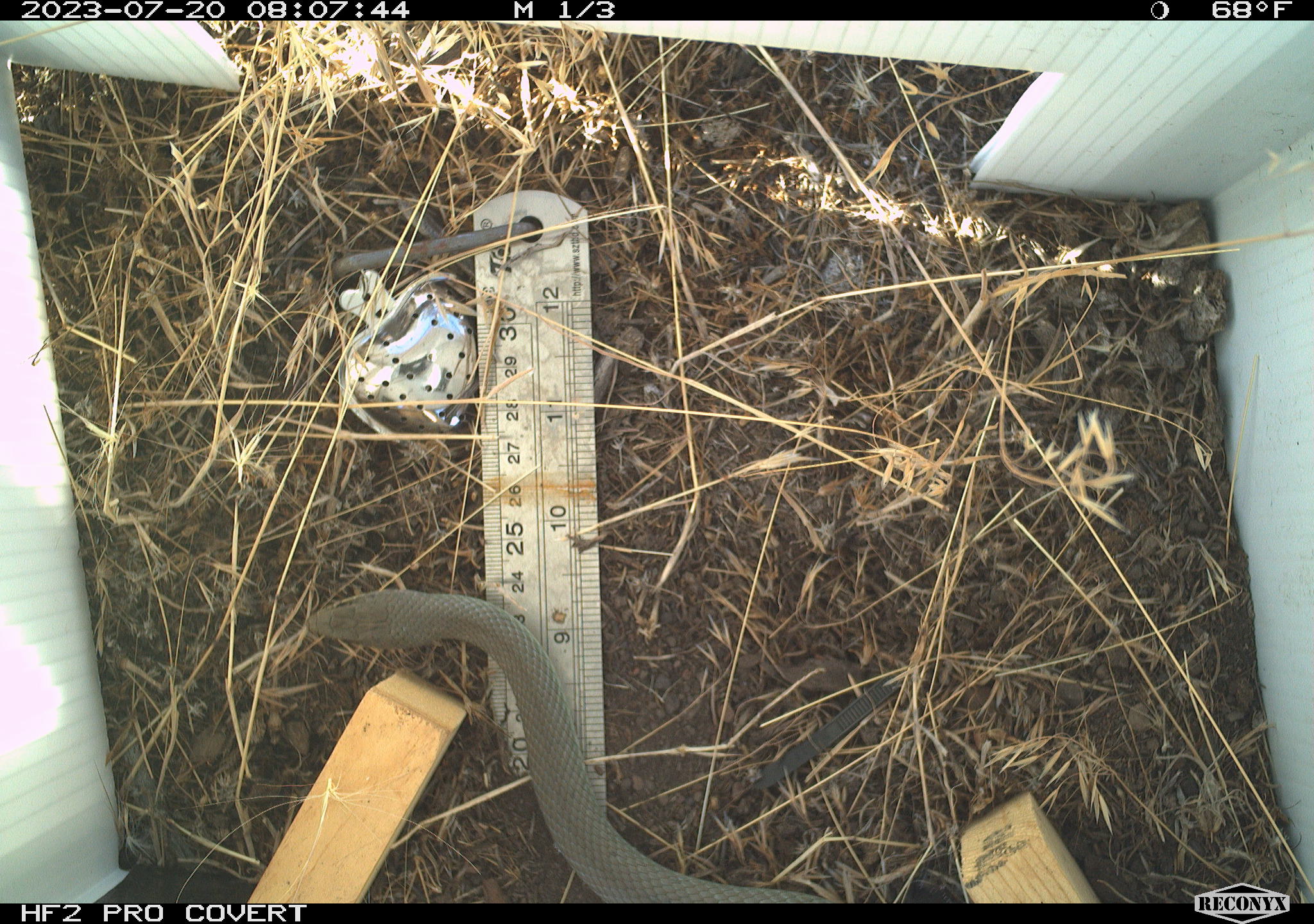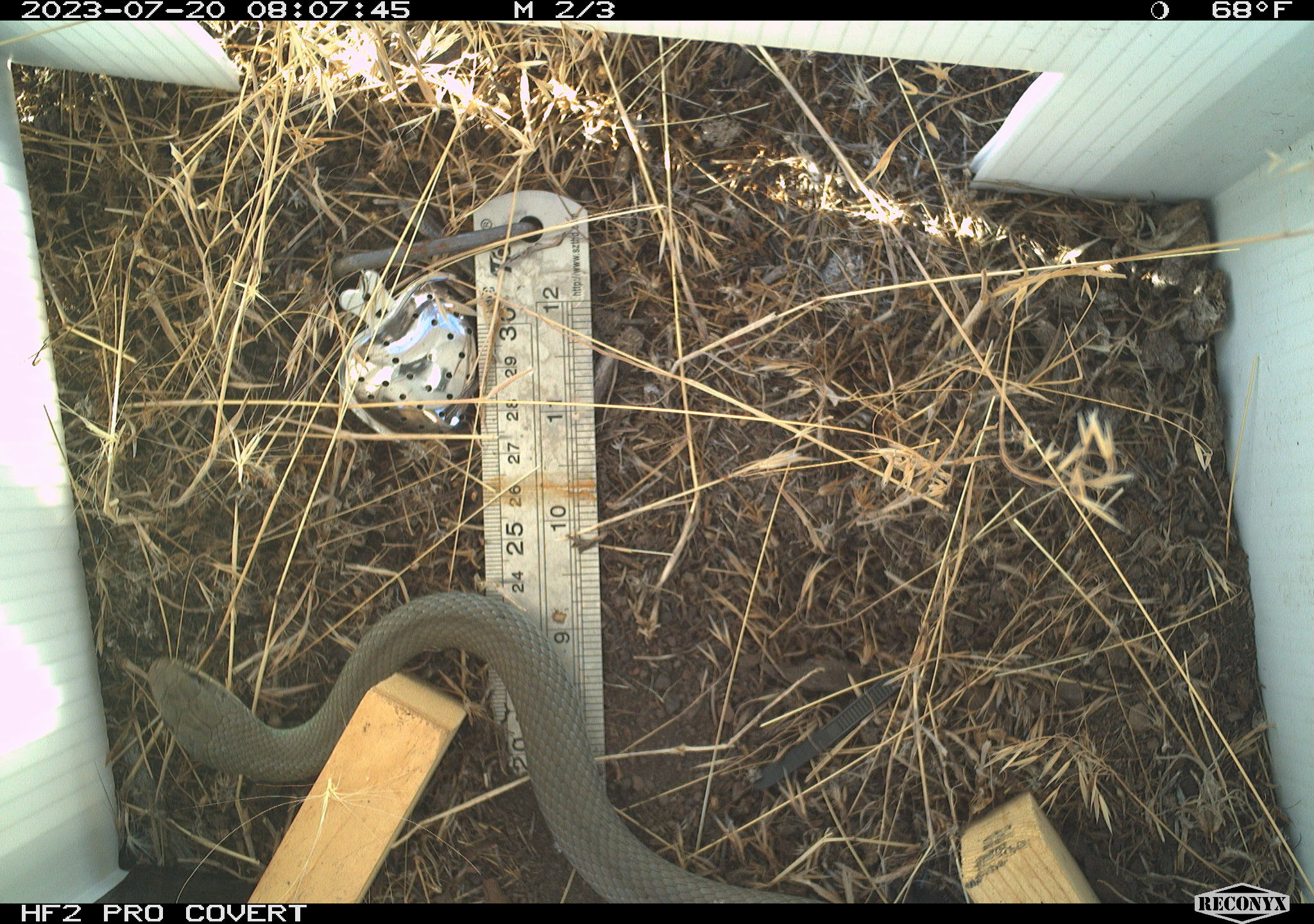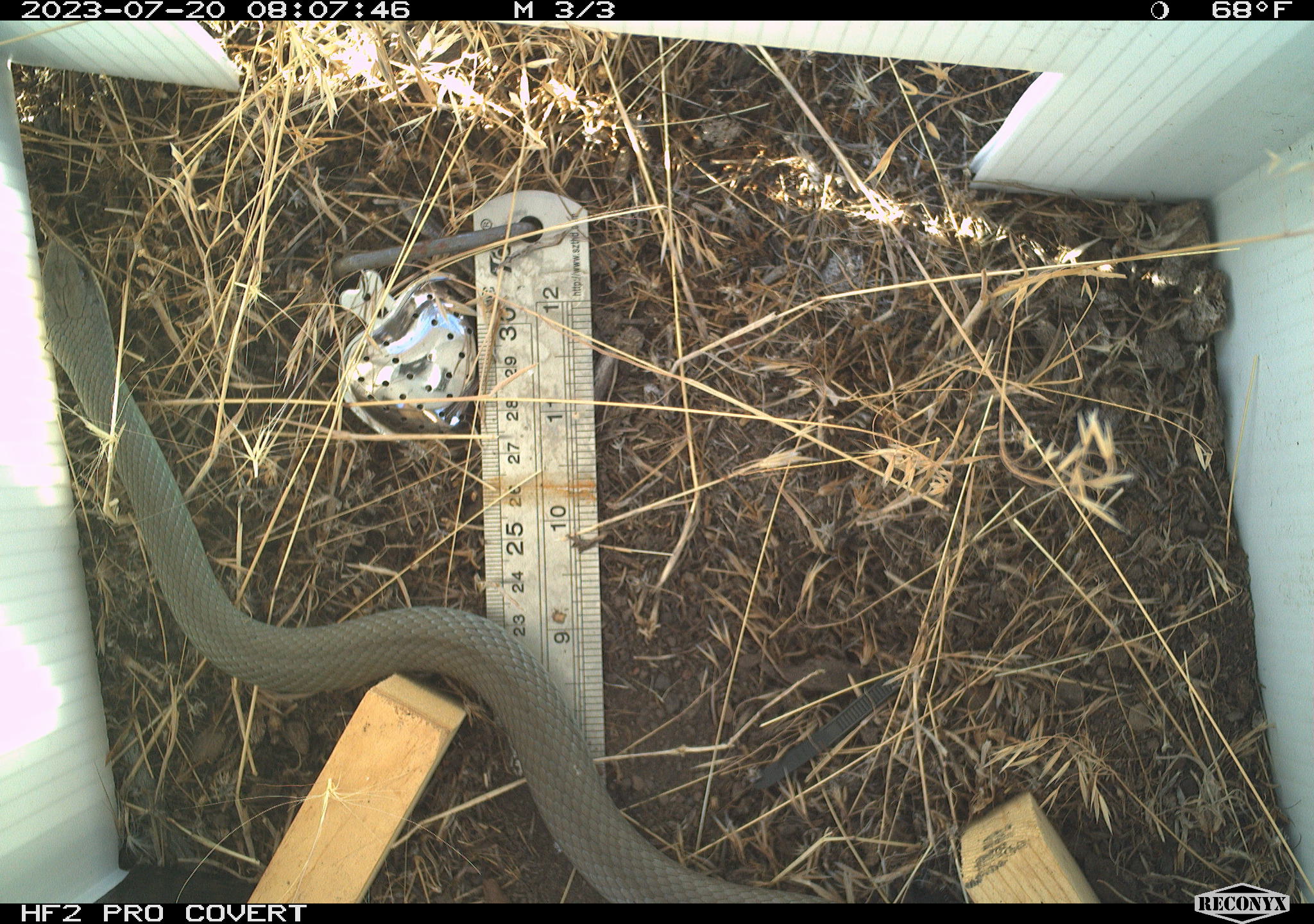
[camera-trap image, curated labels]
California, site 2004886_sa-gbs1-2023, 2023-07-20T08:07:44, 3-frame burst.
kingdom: Animalia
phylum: Chordata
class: Reptilia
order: Squamata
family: Colubridae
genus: Coluber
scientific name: Coluber constrictor mormon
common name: western yellow-bellied racer